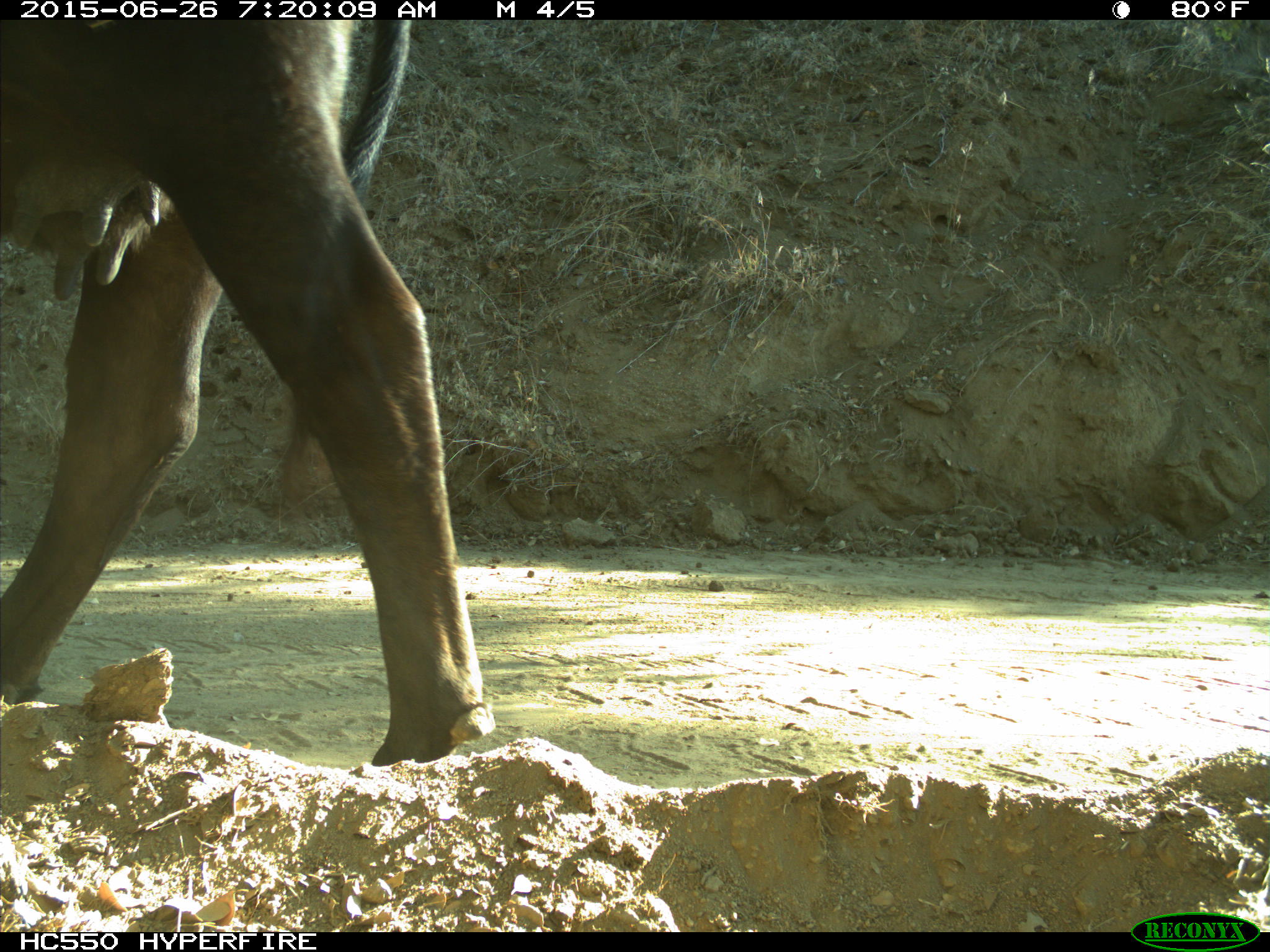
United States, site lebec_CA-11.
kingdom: Animalia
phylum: Chordata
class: Mammalia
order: Artiodactyla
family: Bovidae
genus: Bos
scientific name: Bos taurus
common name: domestic cow